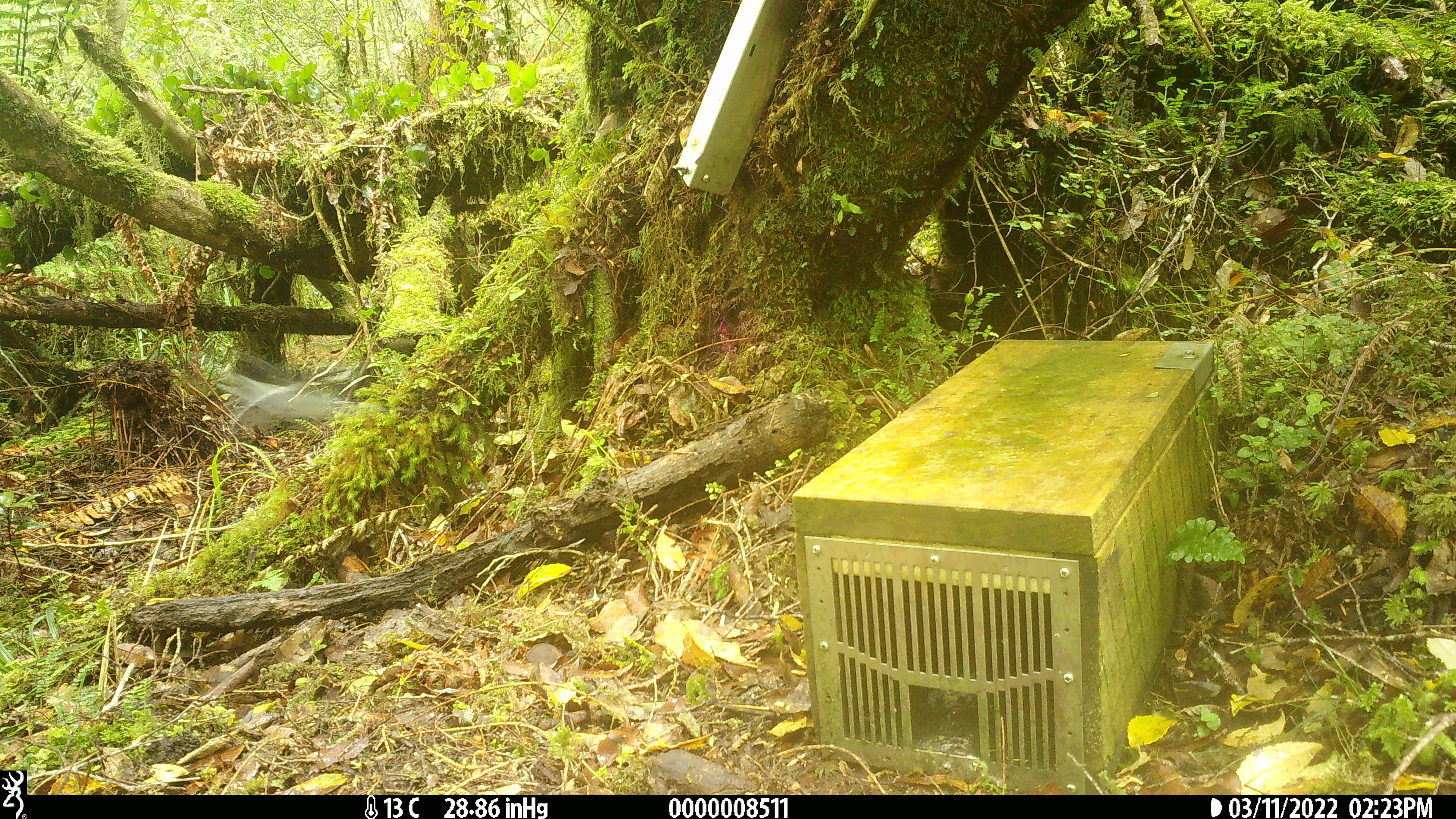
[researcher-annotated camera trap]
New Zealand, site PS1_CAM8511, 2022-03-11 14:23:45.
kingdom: Animalia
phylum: Chordata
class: Aves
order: Passeriformes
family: Petroicidae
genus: Petroica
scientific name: Petroica macrocephala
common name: tomtit